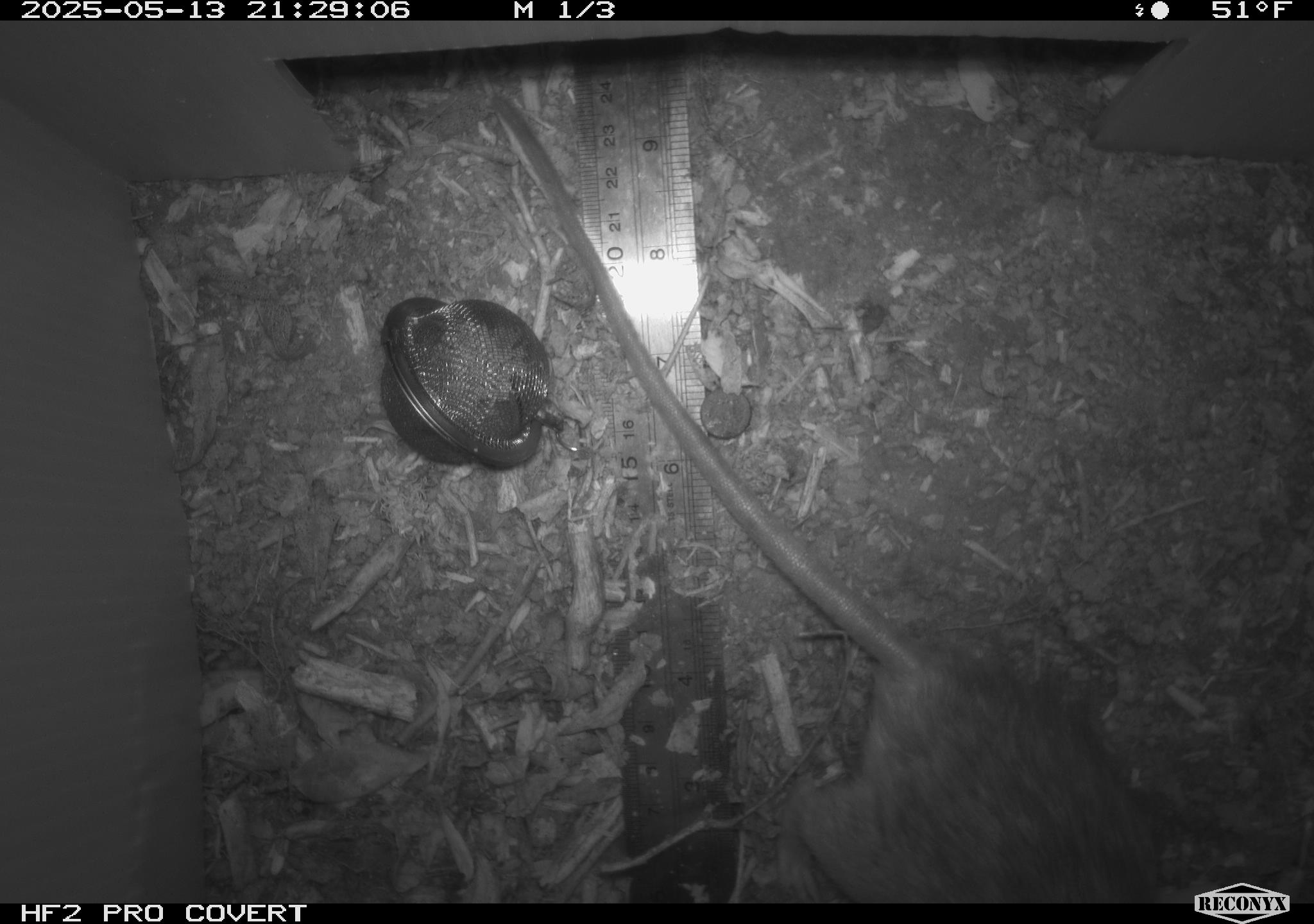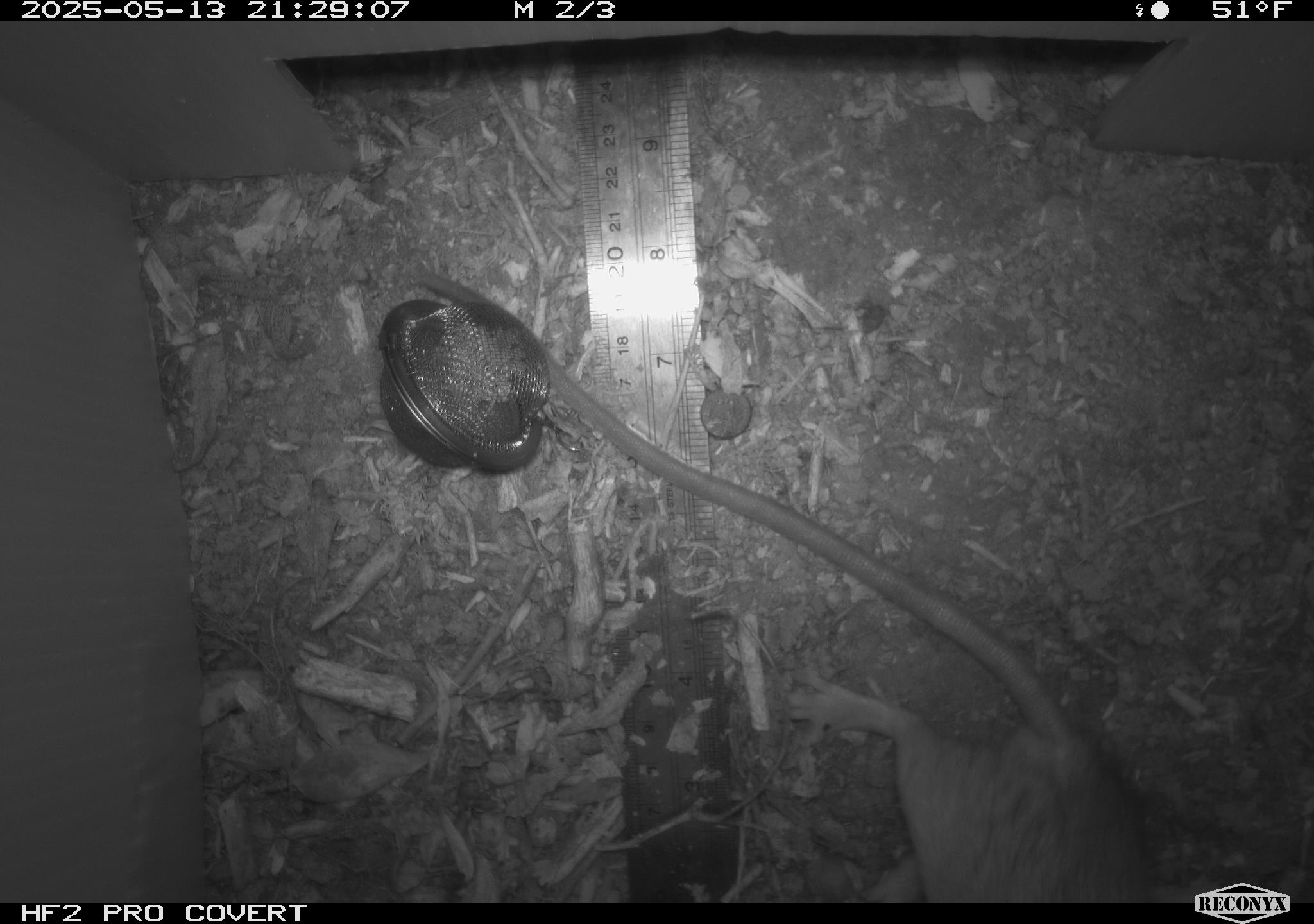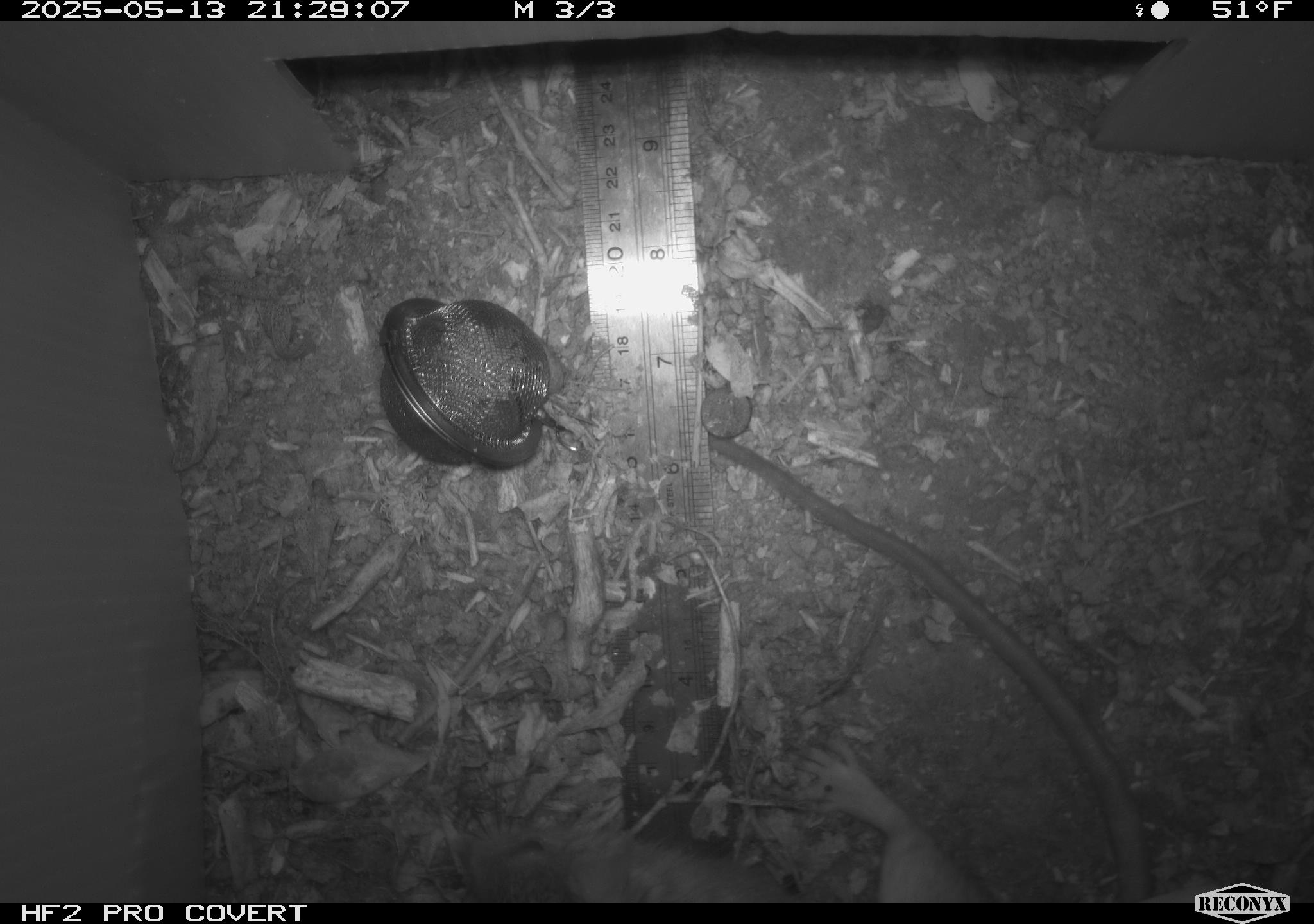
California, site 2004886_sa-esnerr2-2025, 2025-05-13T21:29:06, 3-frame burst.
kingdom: Animalia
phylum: Chordata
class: Mammalia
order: Rodentia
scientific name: Rodentia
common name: rodent